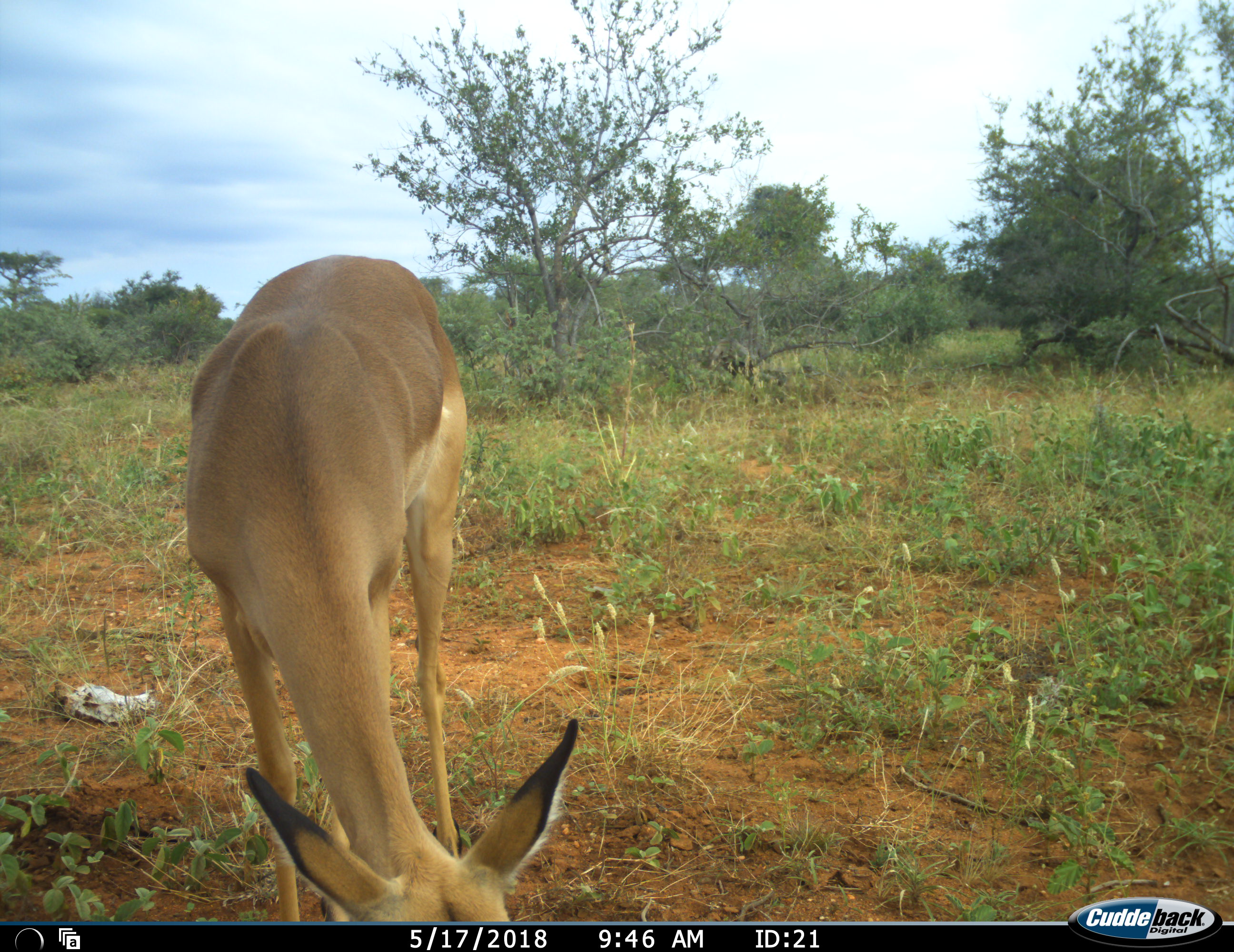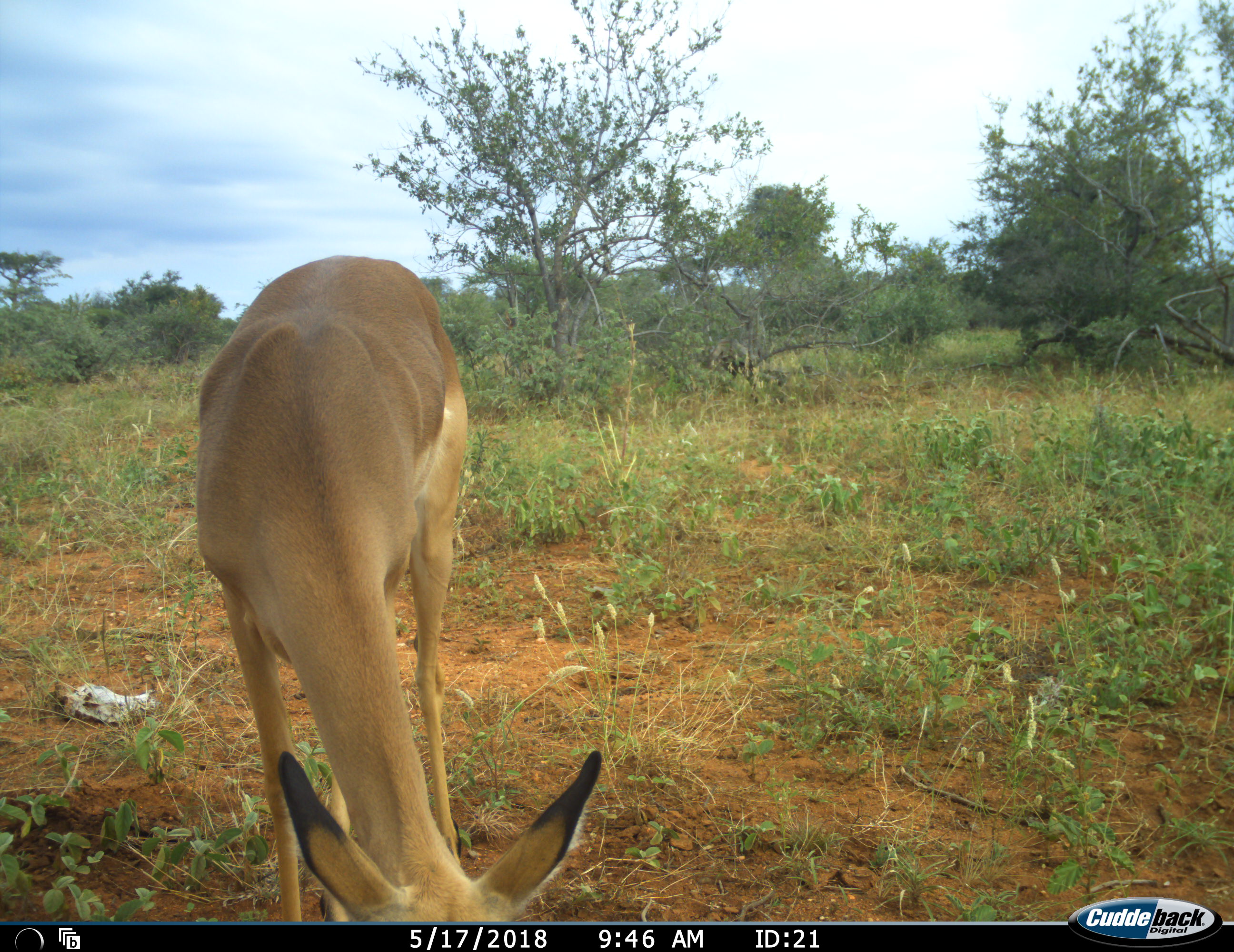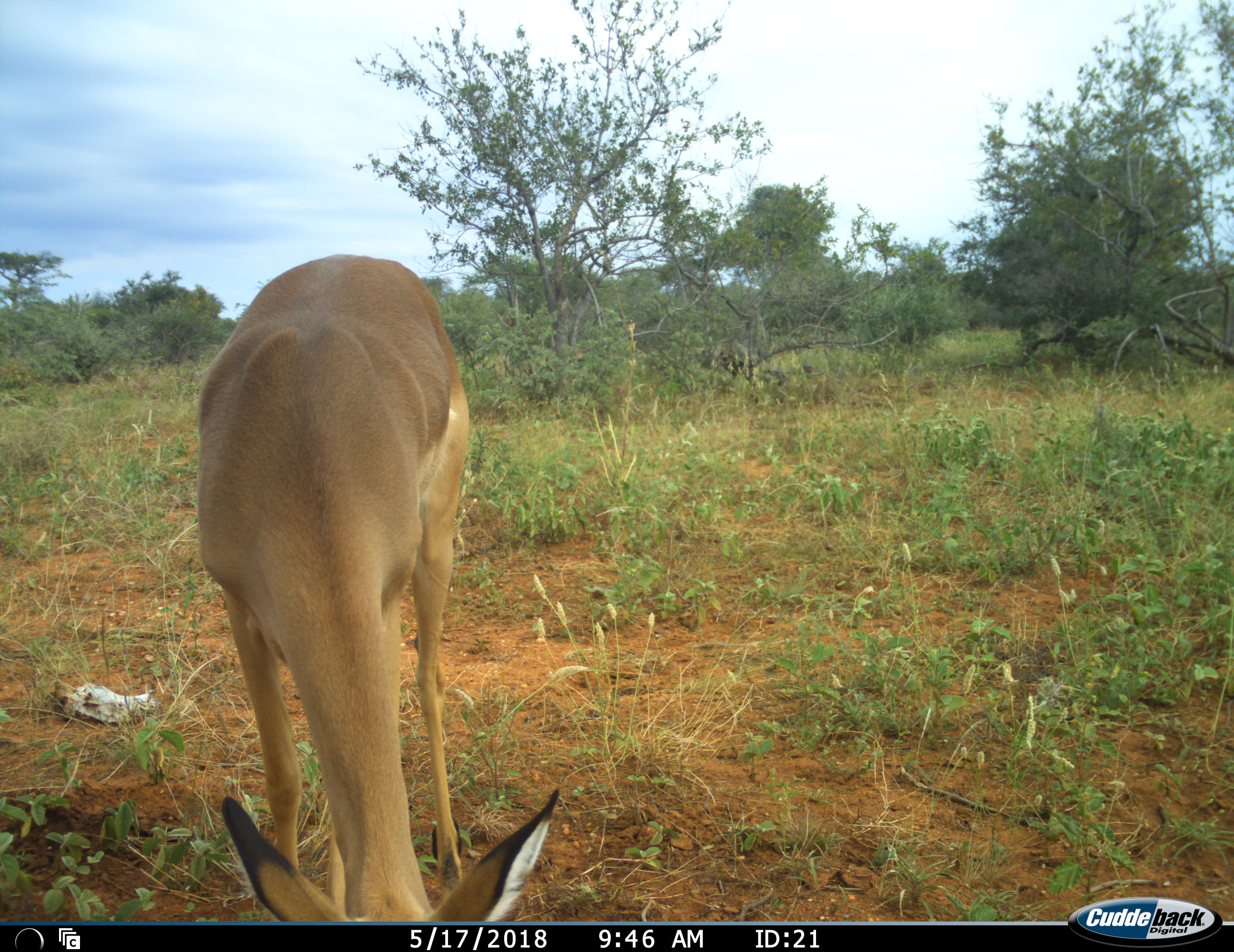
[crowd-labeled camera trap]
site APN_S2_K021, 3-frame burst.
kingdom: Animalia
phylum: Chordata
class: Mammalia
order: Artiodactyla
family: Bovidae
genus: Aepyceros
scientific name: Aepyceros melampus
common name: impala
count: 1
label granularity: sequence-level